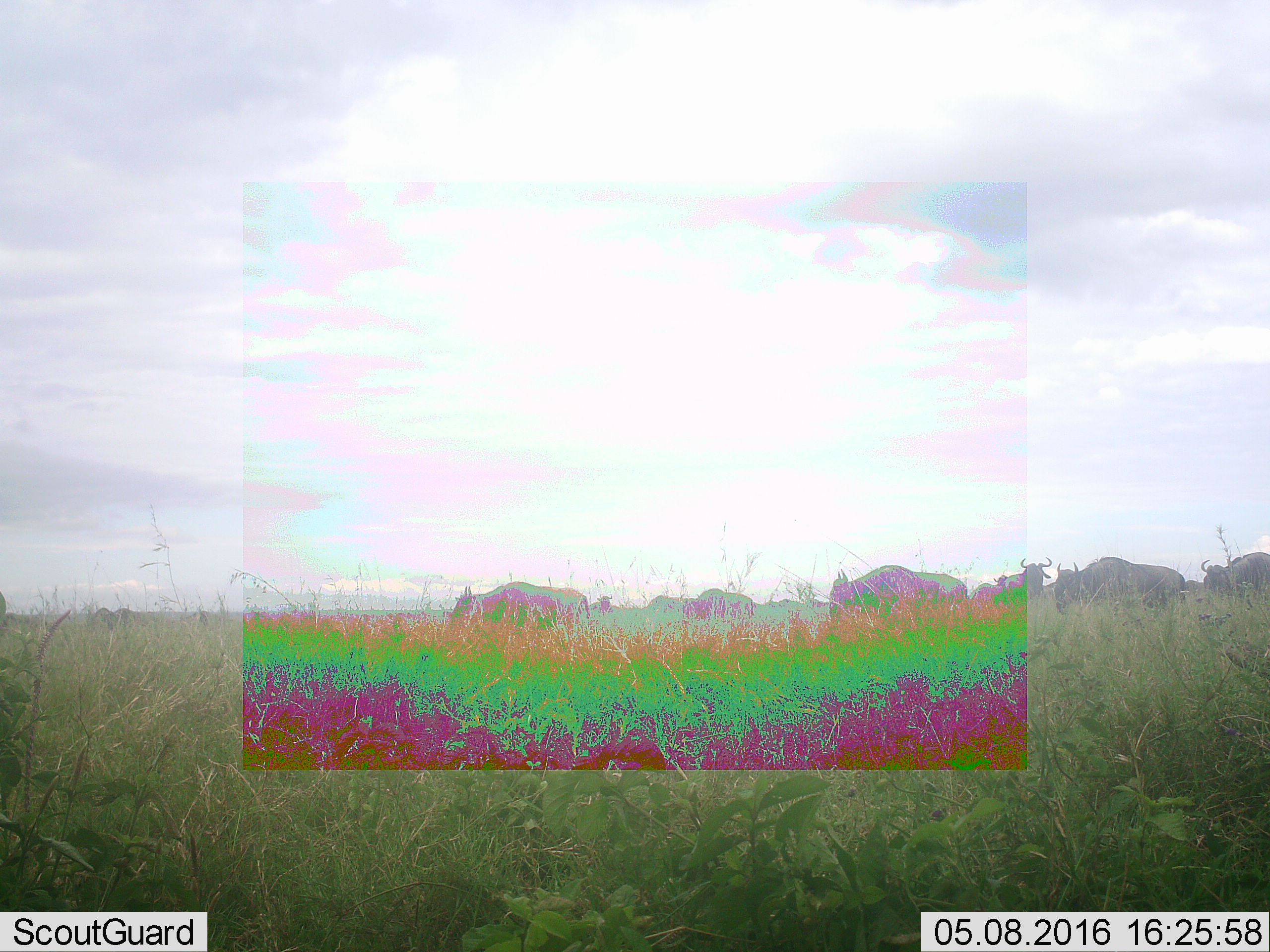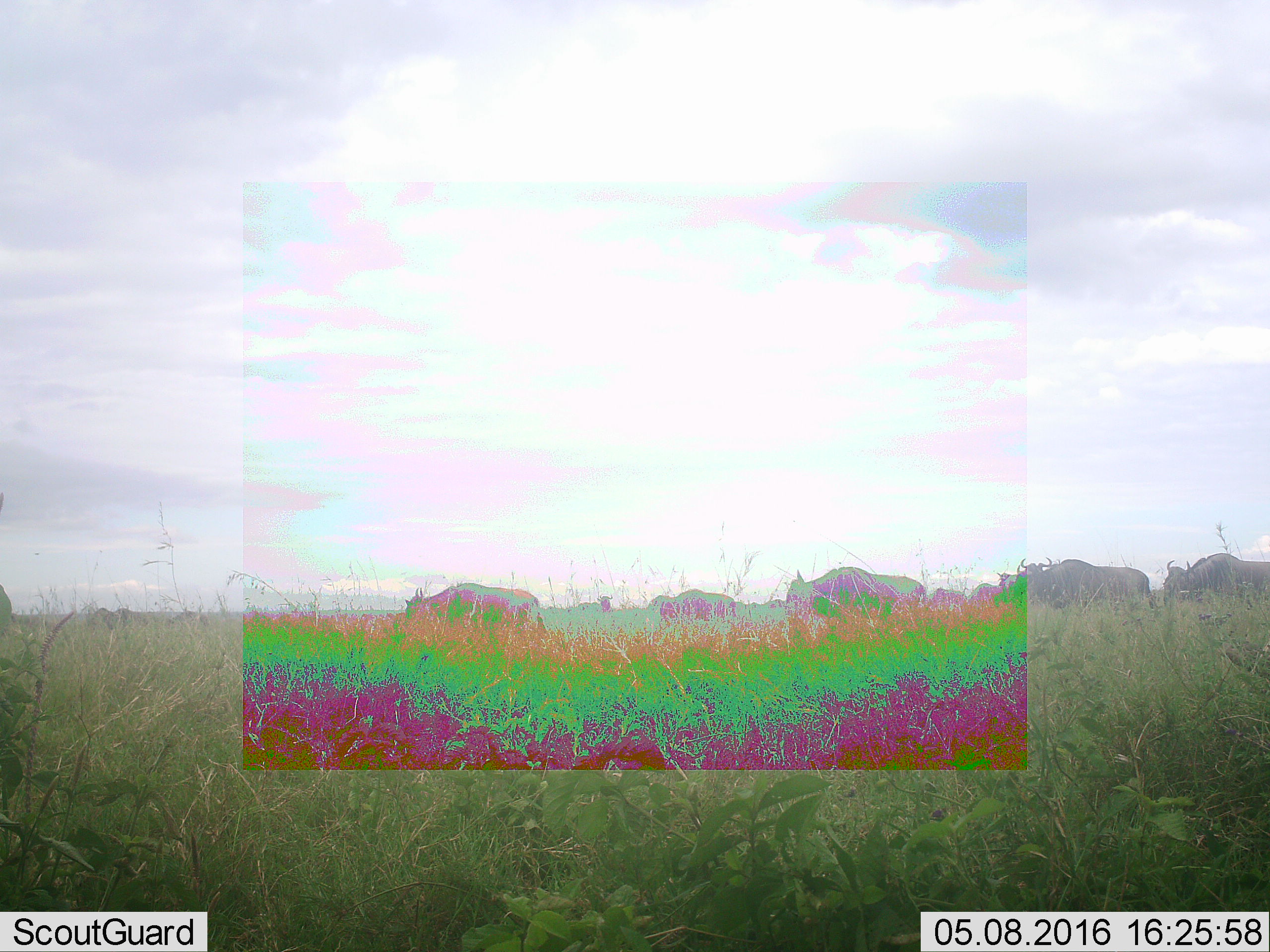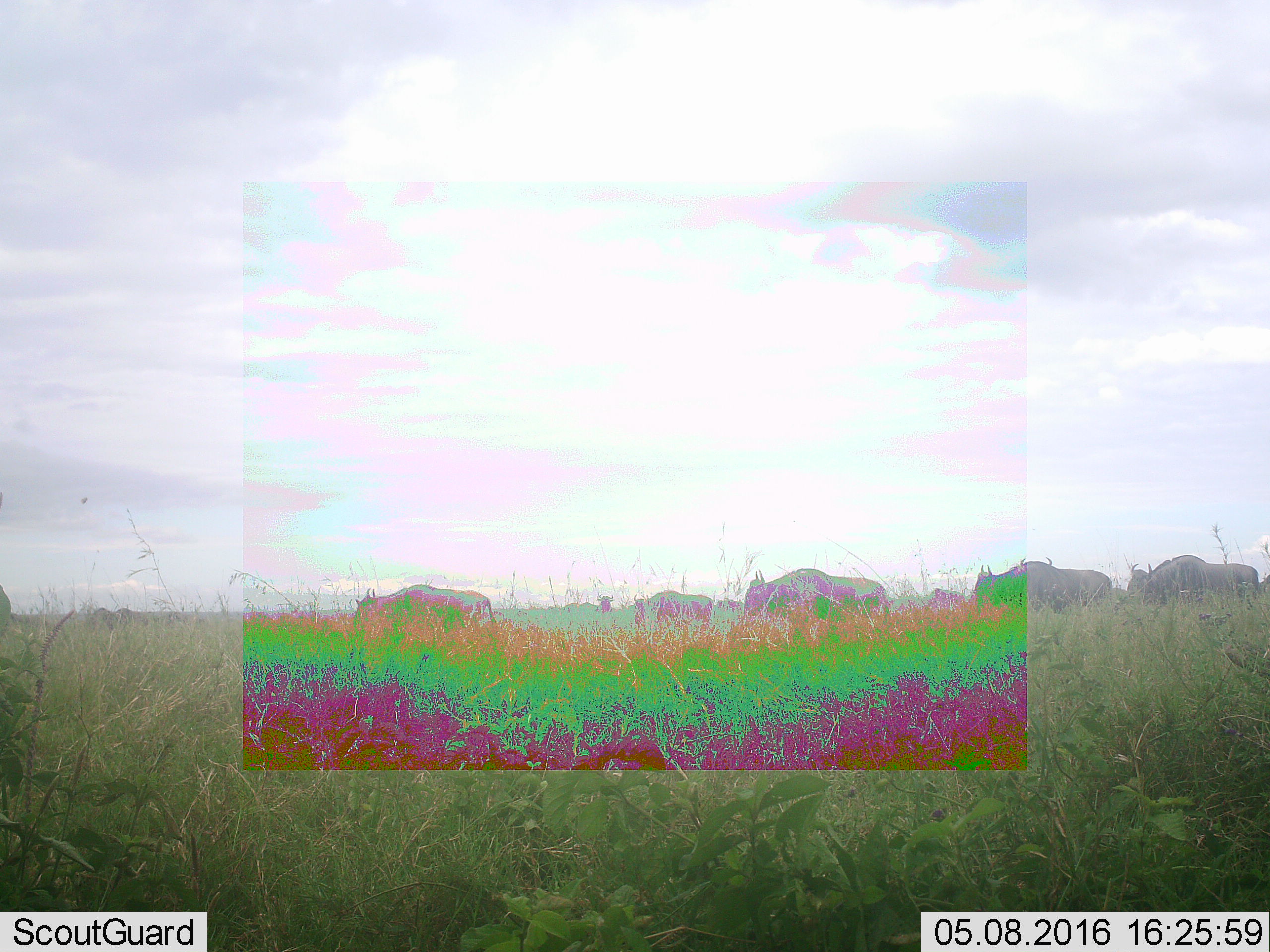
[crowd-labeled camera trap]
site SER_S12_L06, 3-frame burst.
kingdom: Animalia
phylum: Chordata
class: Mammalia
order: Artiodactyla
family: Bovidae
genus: Connochaetes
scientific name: Connochaetes taurinus taurinus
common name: blue wildebeest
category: wildebeestblue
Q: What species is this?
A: Wildebeestblue (blue wildebeest) (Connochaetes taurinus taurinus).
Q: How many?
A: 11-50.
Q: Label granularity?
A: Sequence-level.